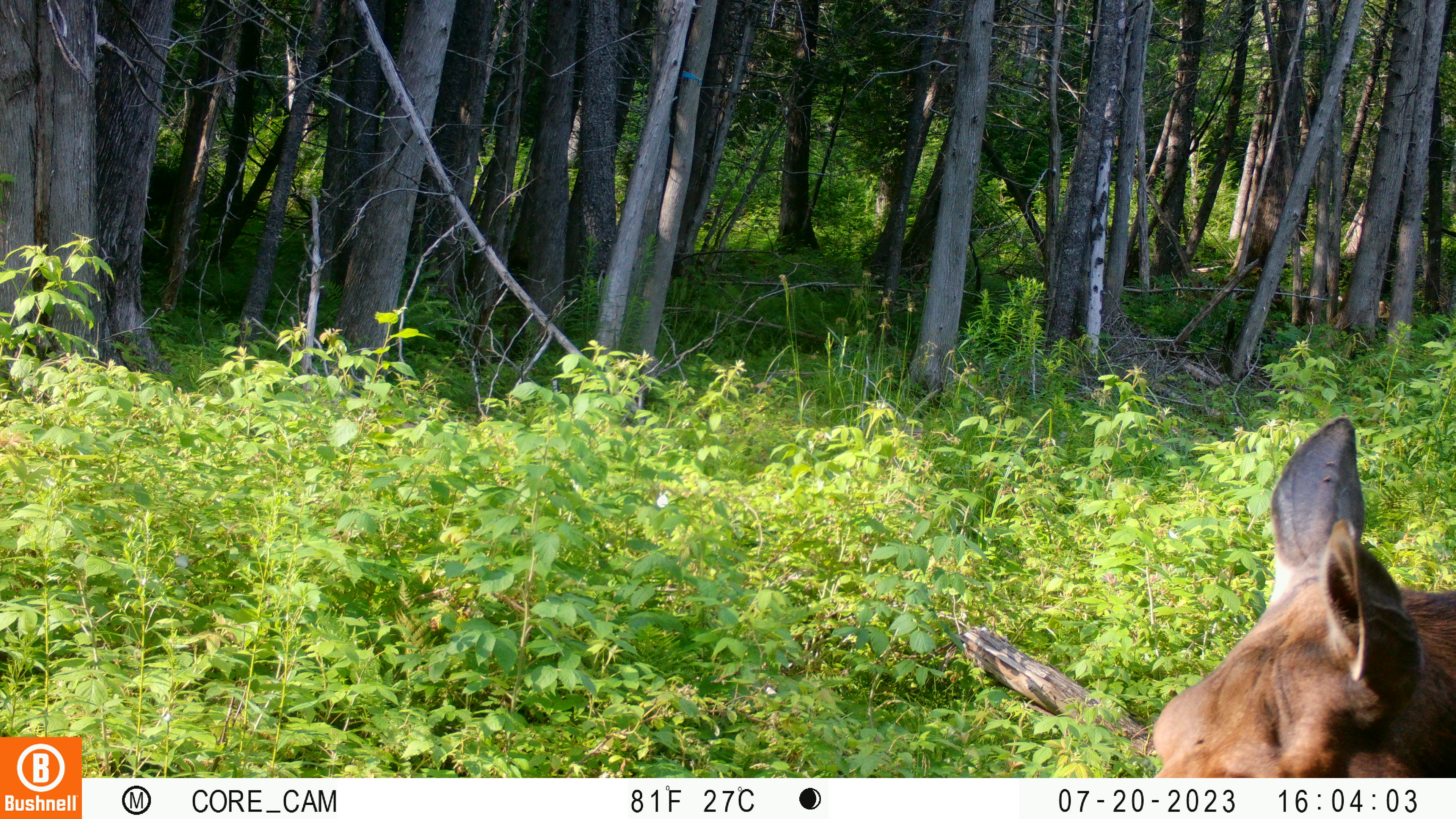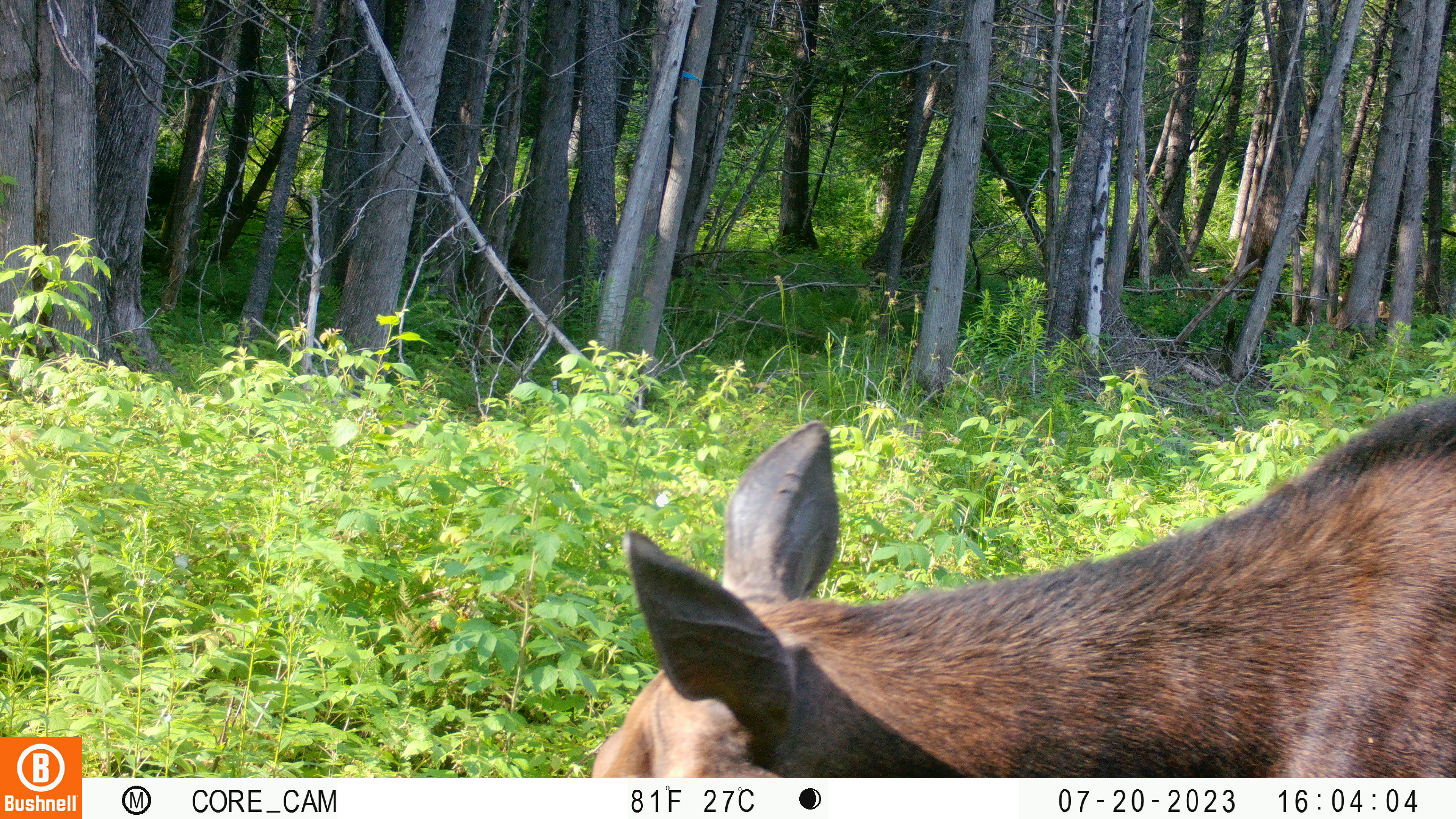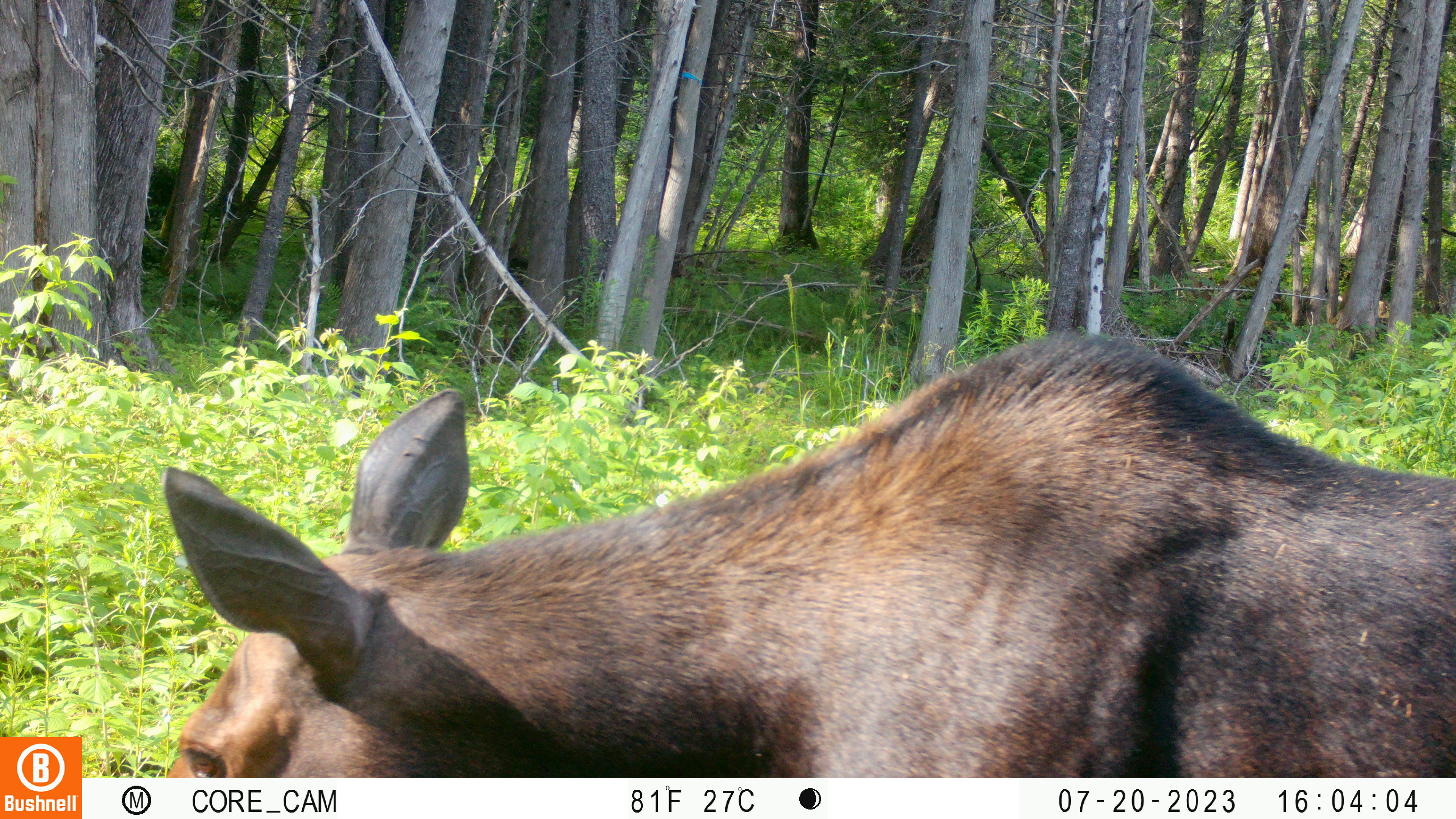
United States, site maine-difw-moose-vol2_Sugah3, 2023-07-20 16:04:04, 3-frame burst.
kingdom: Animalia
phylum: Chordata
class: Mammalia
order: Artiodactyla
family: Cervidae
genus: Alces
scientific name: Alces alces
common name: moose